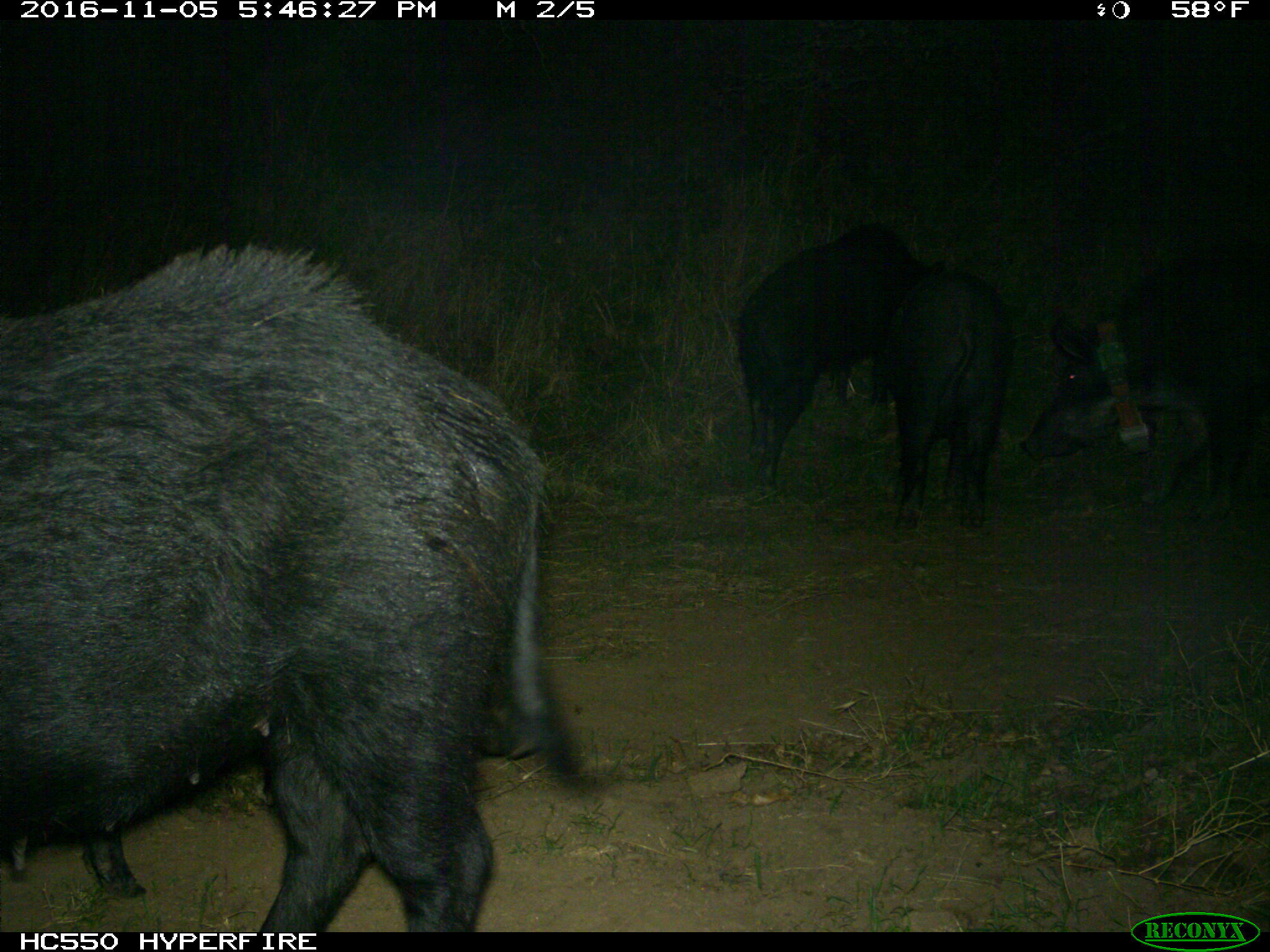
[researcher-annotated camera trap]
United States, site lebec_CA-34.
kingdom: Animalia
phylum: Chordata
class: Mammalia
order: Artiodactyla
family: Suidae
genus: Sus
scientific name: Sus scrofa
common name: wild boar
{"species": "Sus scrofa (wild boar)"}